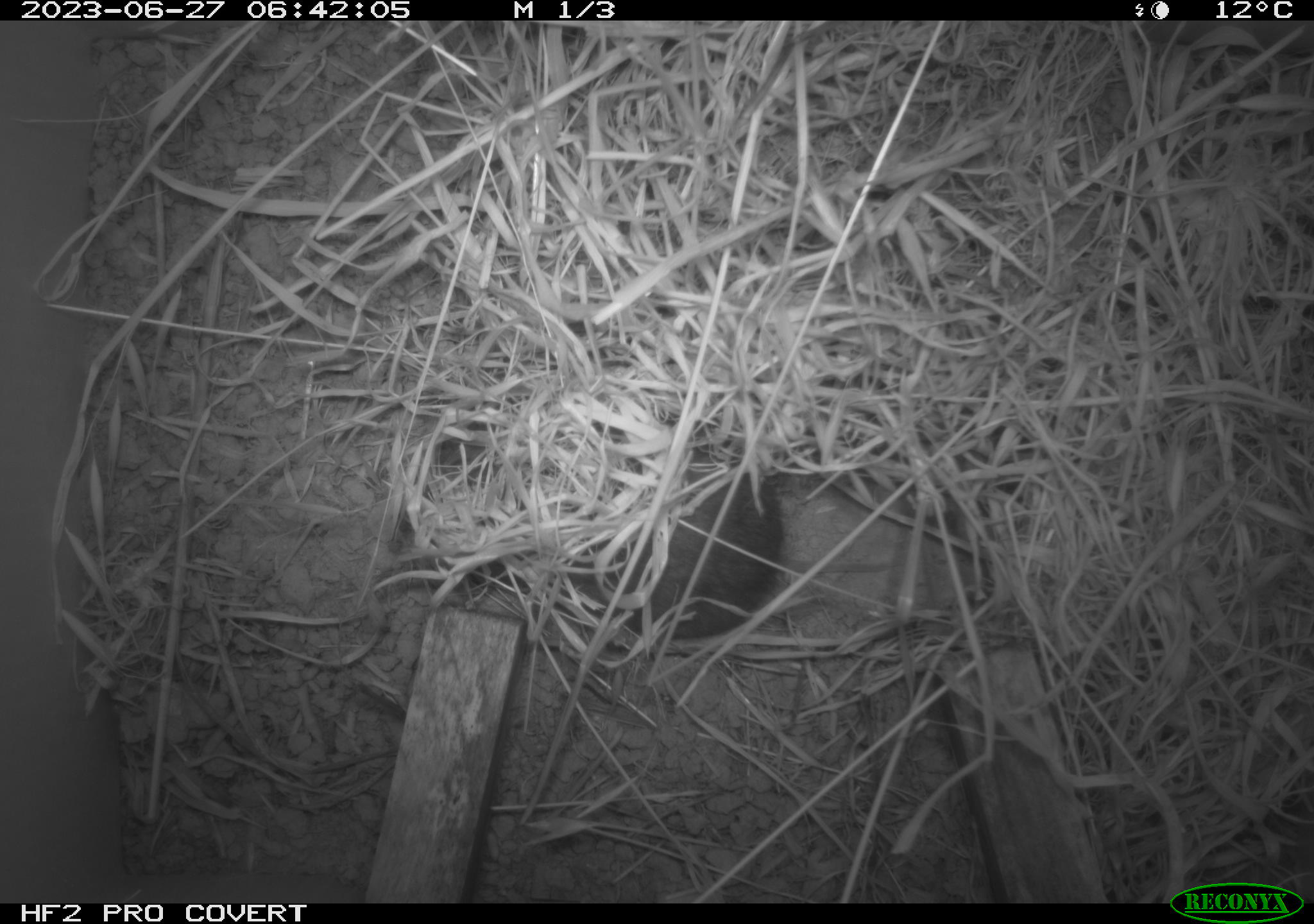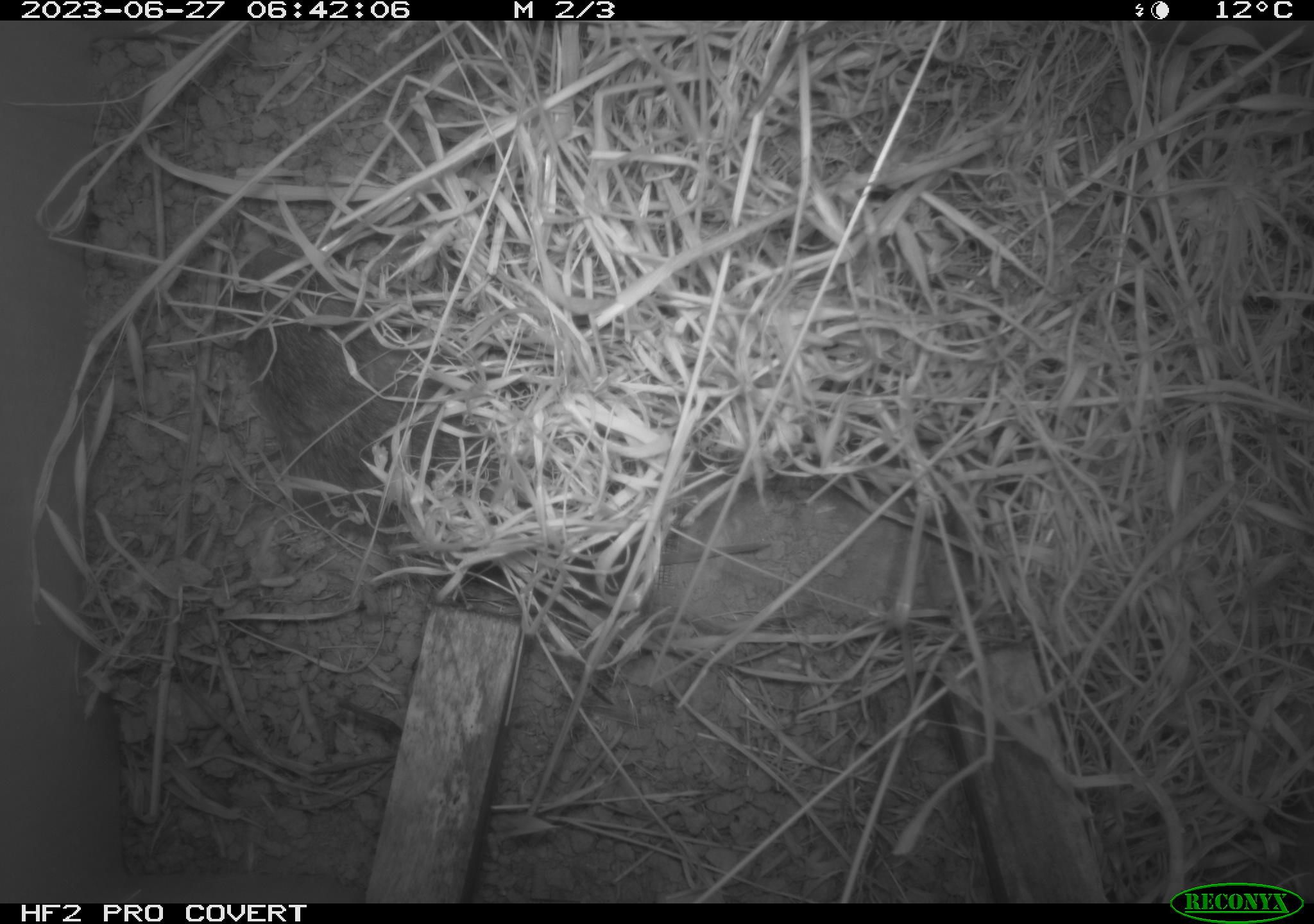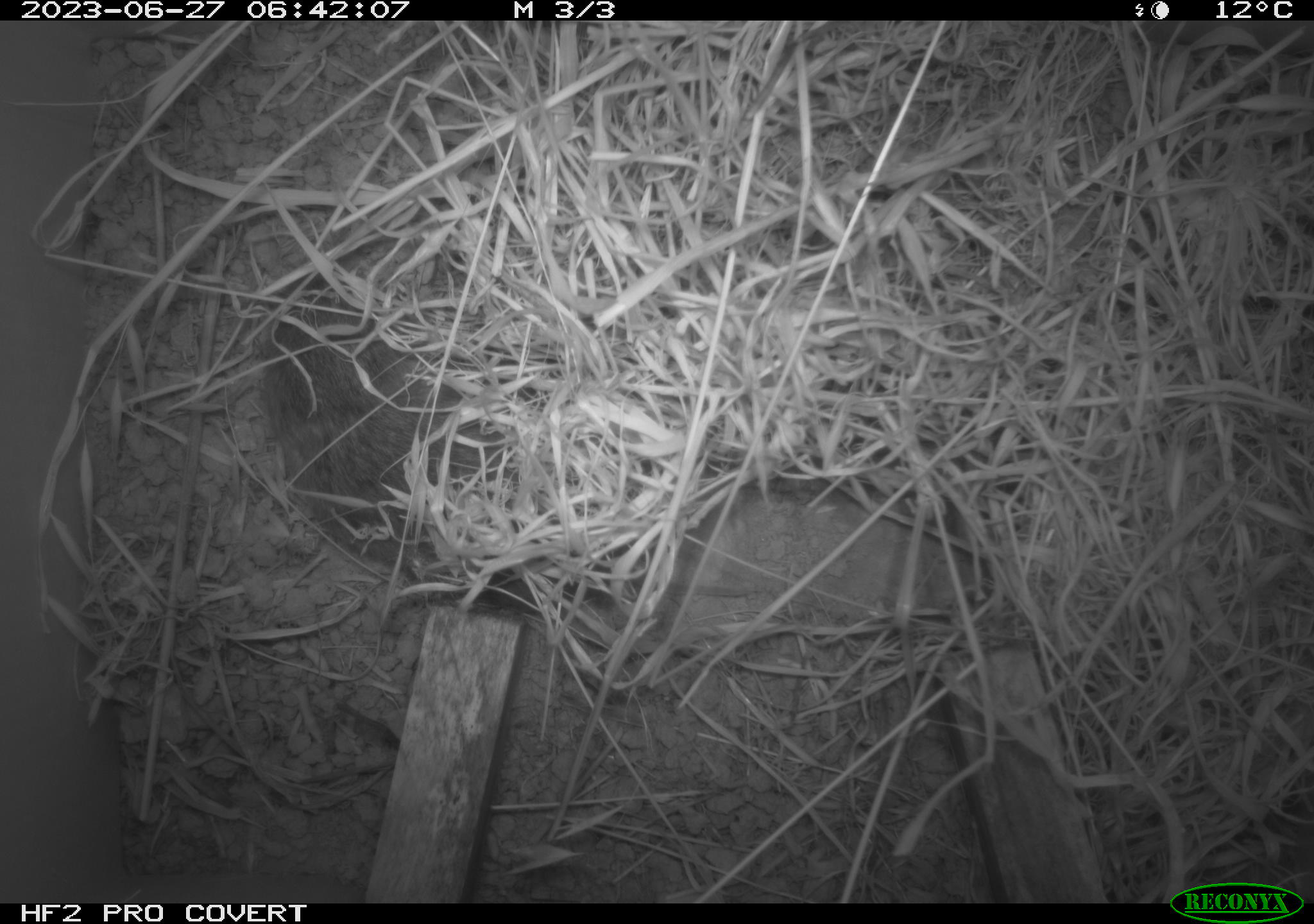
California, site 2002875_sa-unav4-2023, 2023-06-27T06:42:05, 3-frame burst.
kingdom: Animalia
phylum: Chordata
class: Mammalia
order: Rodentia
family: Cricetidae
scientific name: Arvicolinae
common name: voles, lemmings, and muskrats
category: arvicolinae subfamily